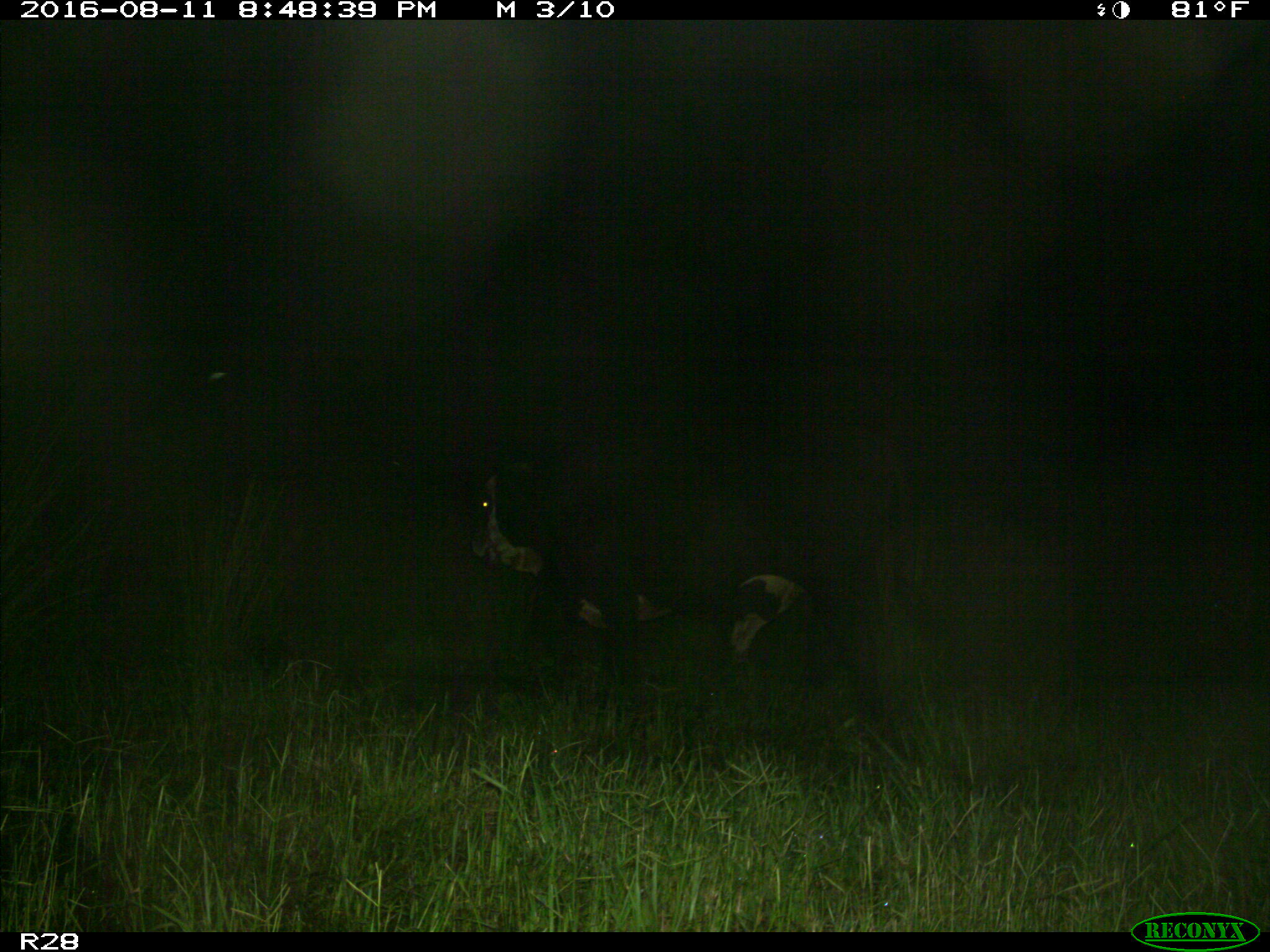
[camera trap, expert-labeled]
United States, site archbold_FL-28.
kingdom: Animalia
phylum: Chordata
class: Mammalia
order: Artiodactyla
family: Bovidae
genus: Bos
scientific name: Bos taurus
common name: domestic cow